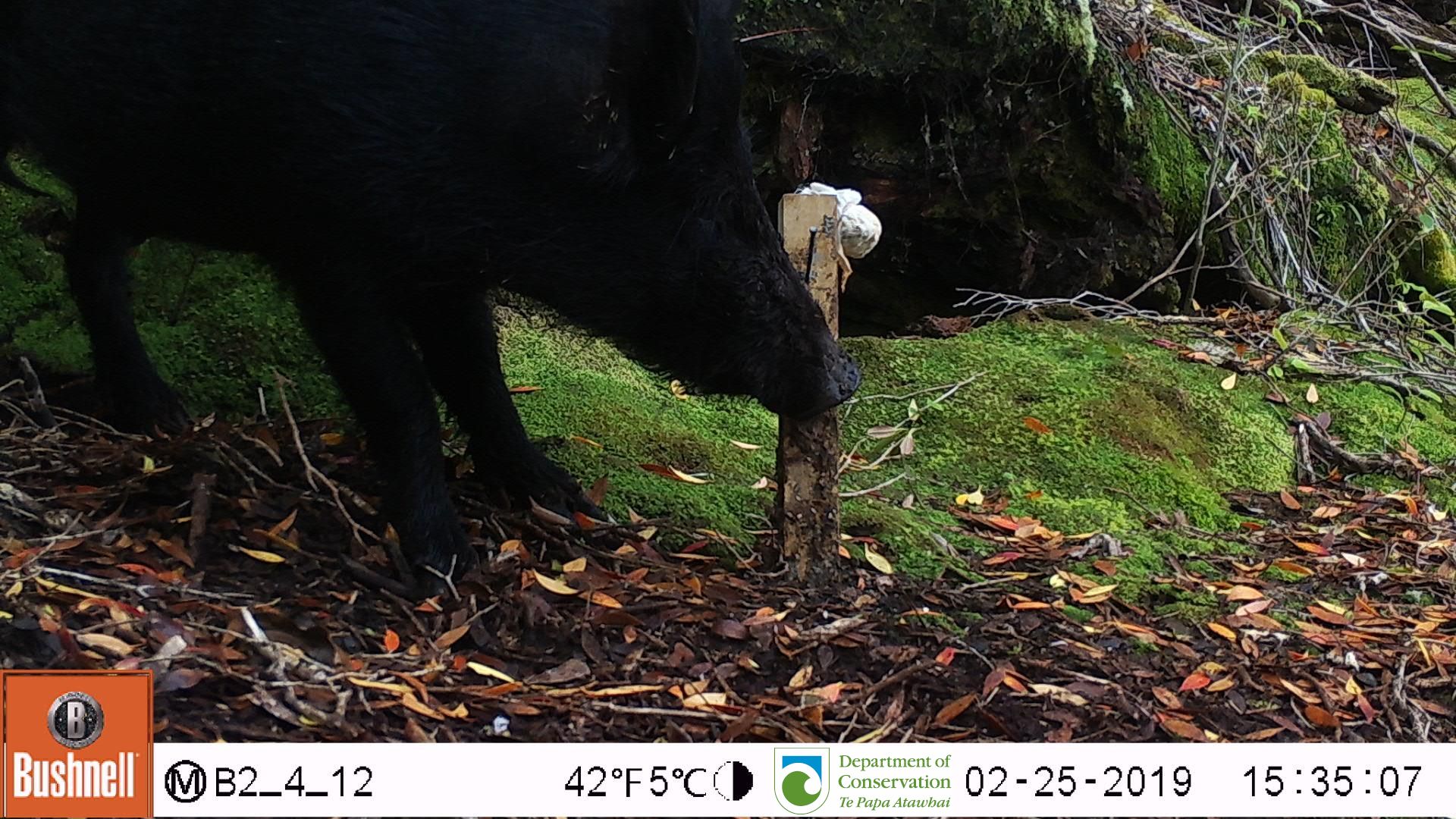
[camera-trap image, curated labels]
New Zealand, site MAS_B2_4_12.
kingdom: Animalia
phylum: Chordata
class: Mammalia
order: Artiodactyla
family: Suidae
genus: Sus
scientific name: Sus scrofa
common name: pig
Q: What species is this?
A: Pig (Sus scrofa).